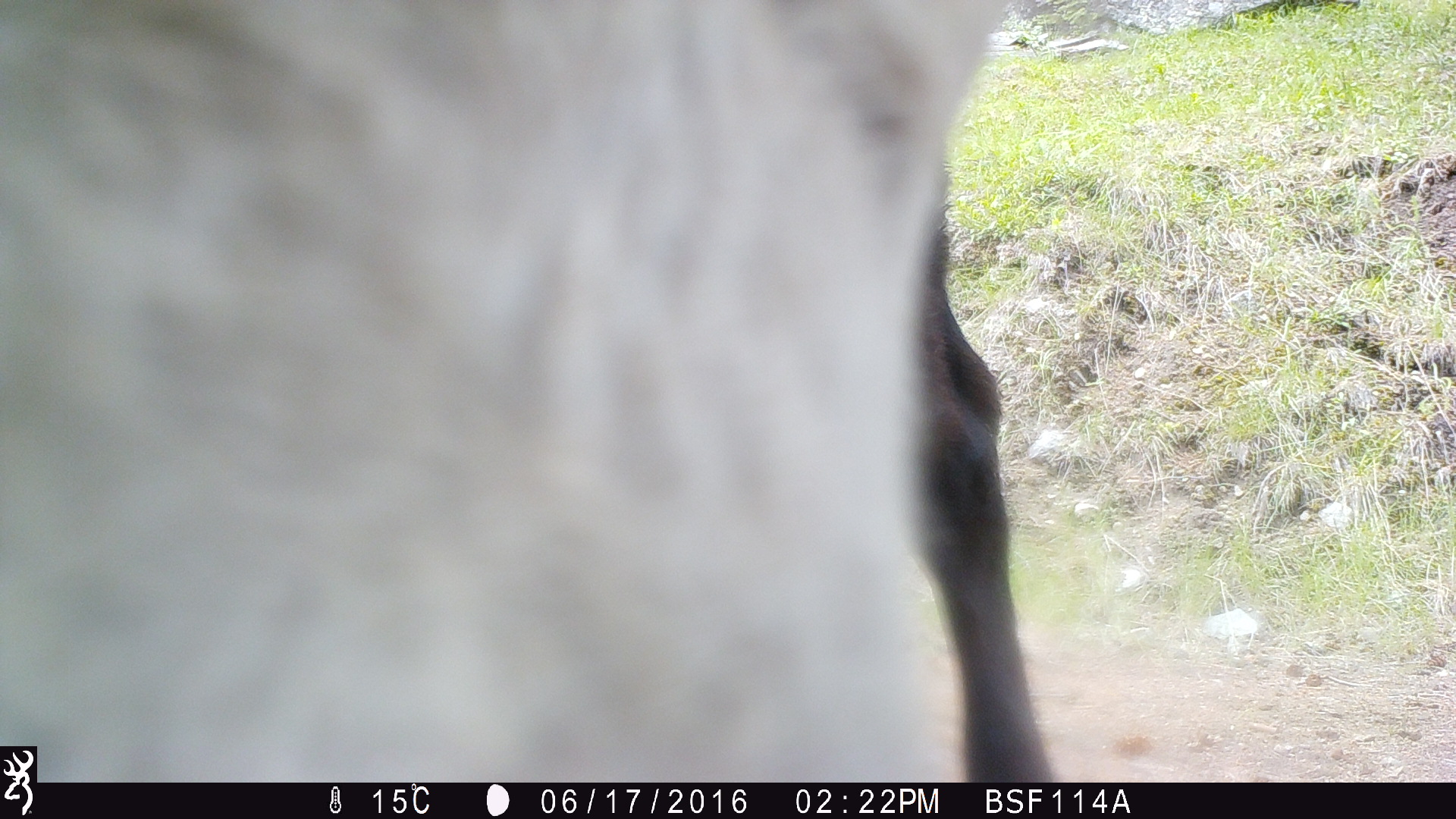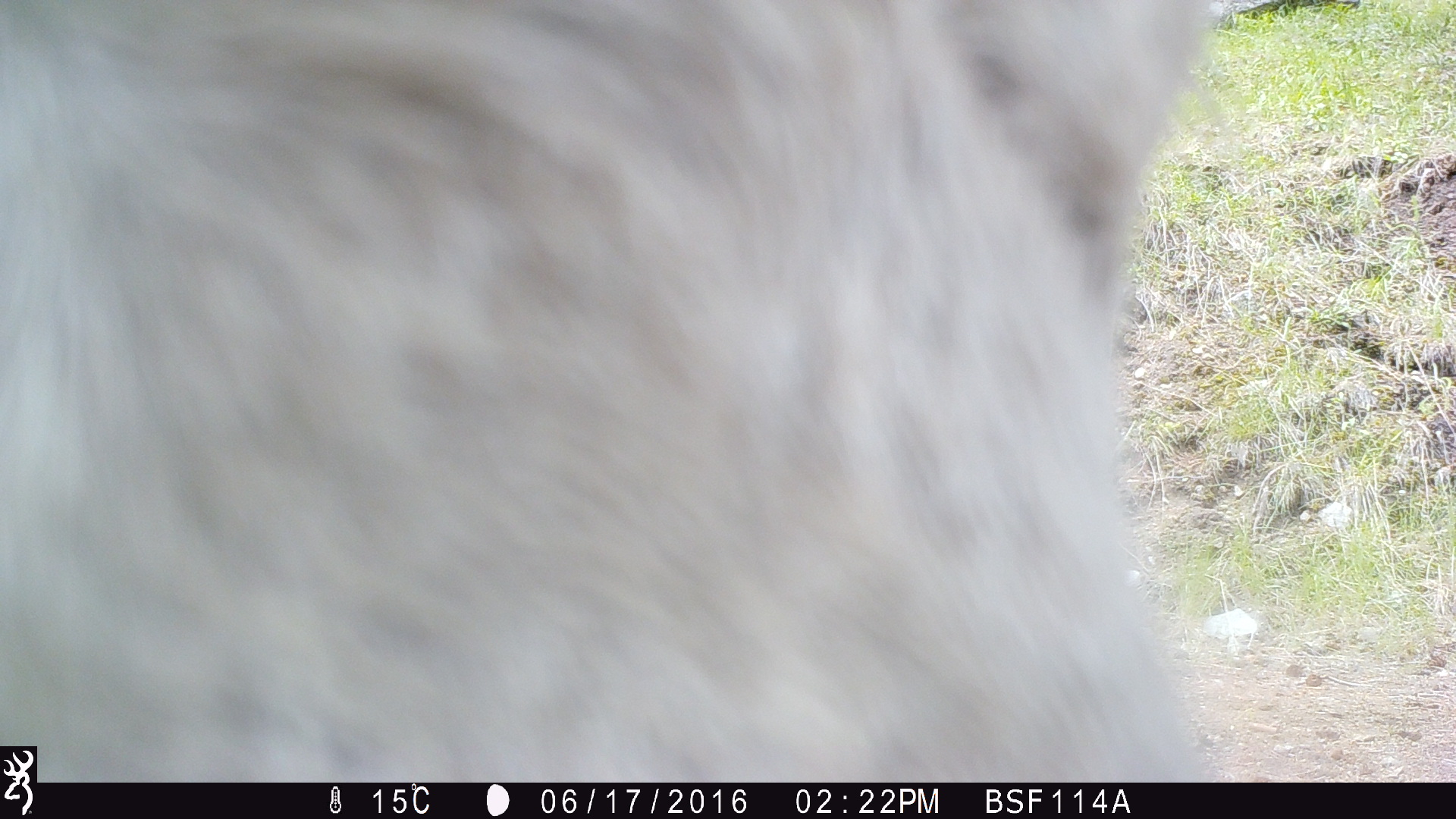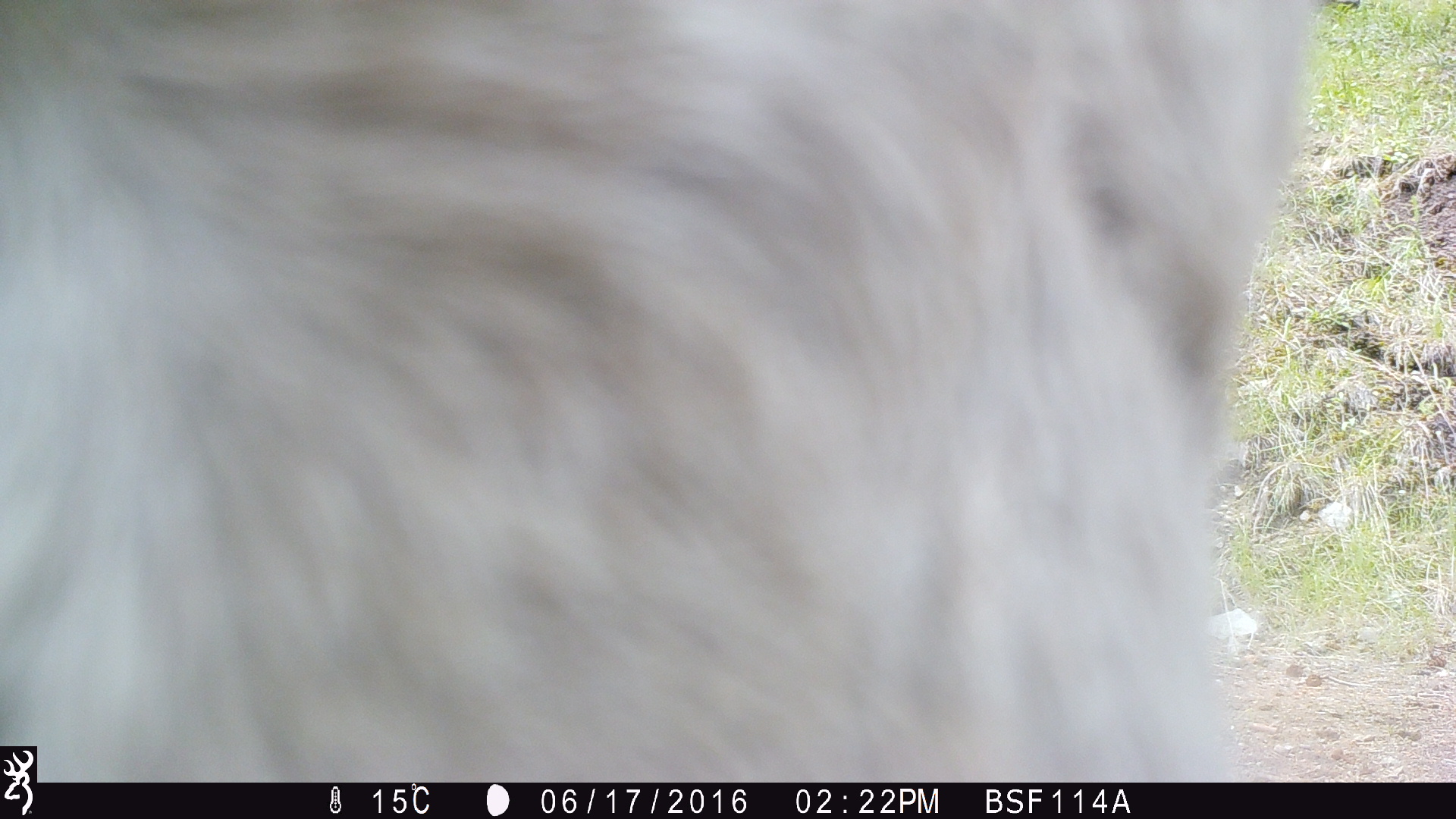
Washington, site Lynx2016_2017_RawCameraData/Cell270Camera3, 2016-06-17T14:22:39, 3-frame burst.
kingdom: Animalia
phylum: Chordata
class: Mammalia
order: Artiodactyla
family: Bovidae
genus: Bos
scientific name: Bos taurus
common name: domestic cattle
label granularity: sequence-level